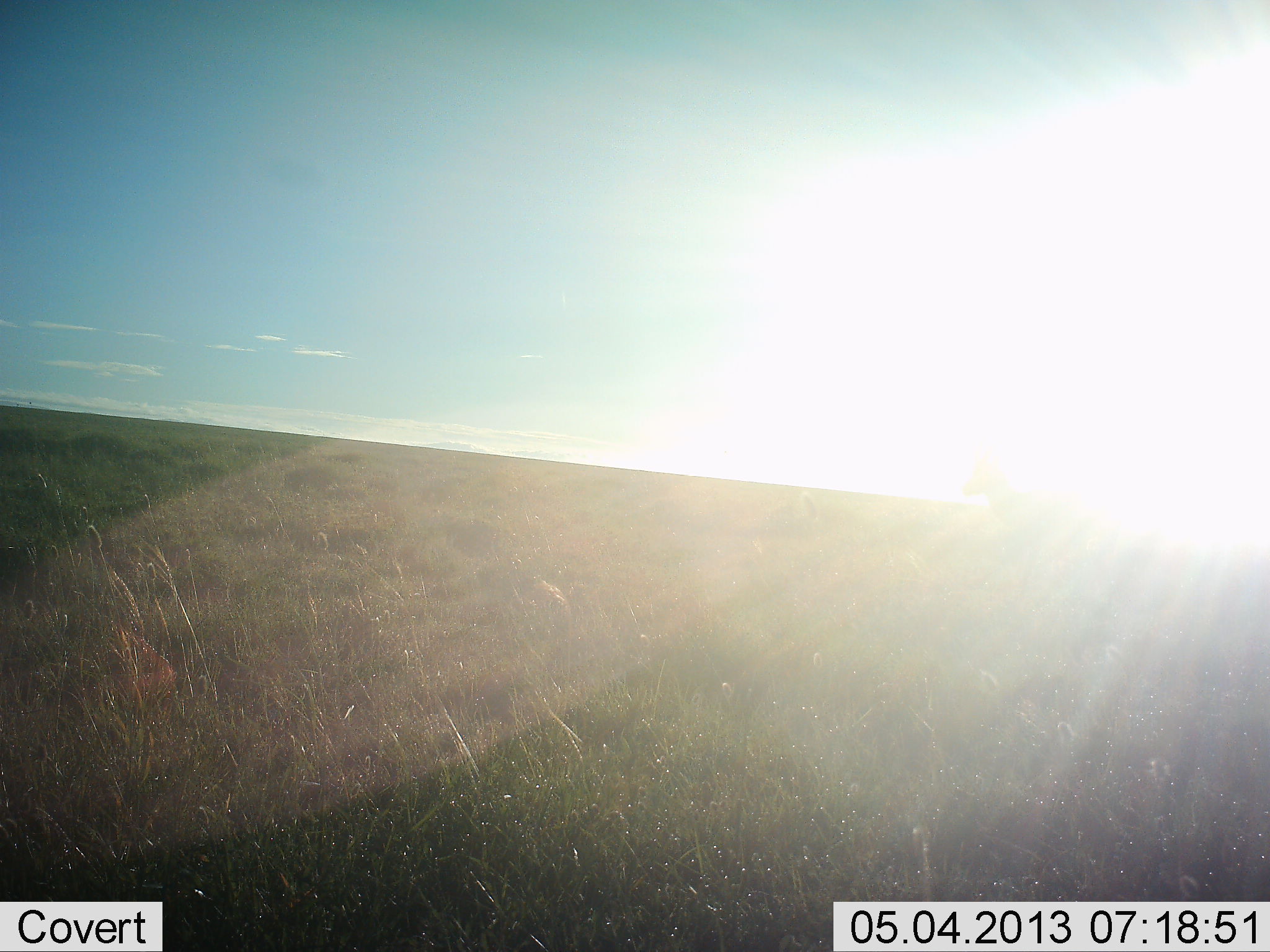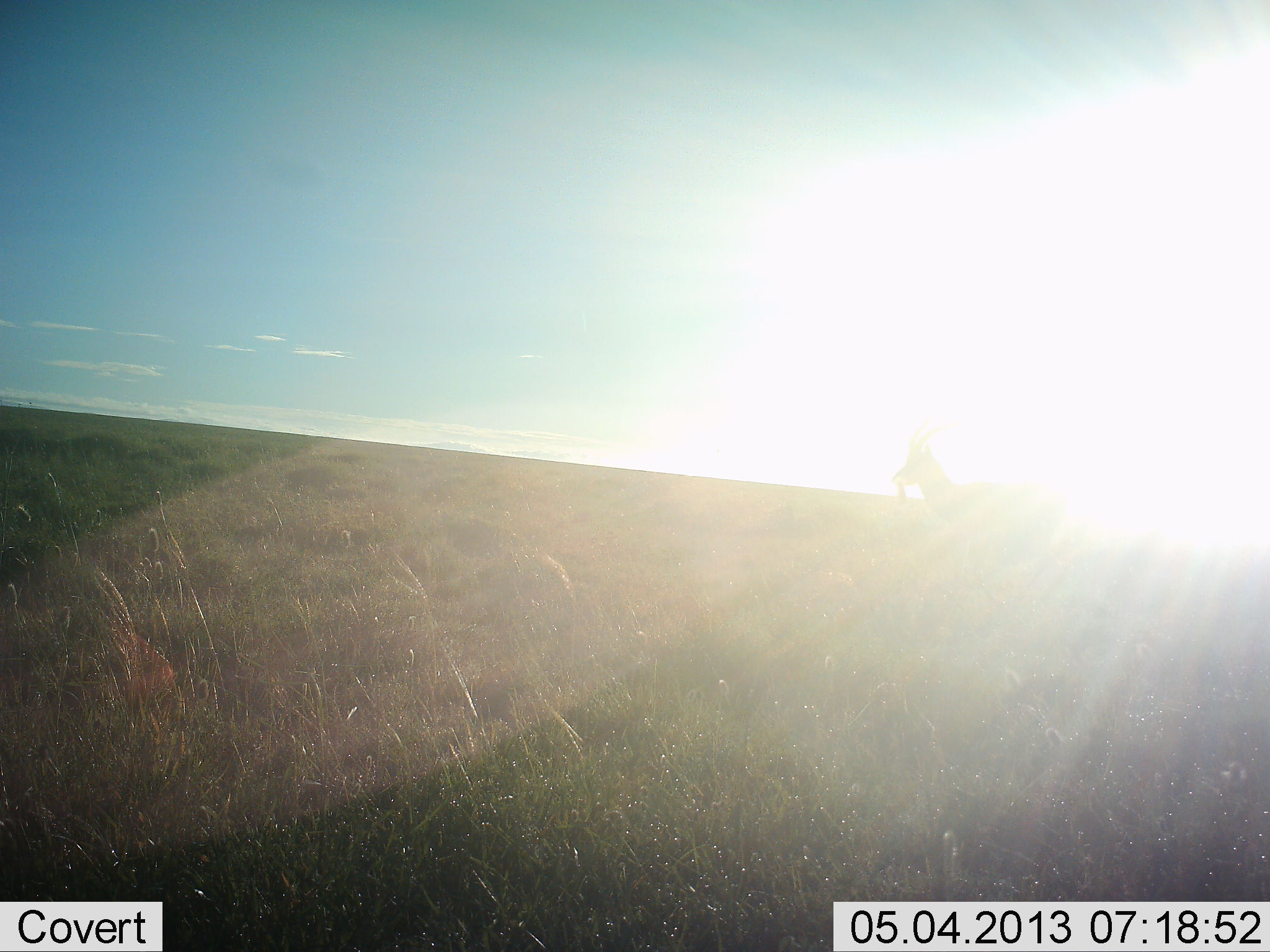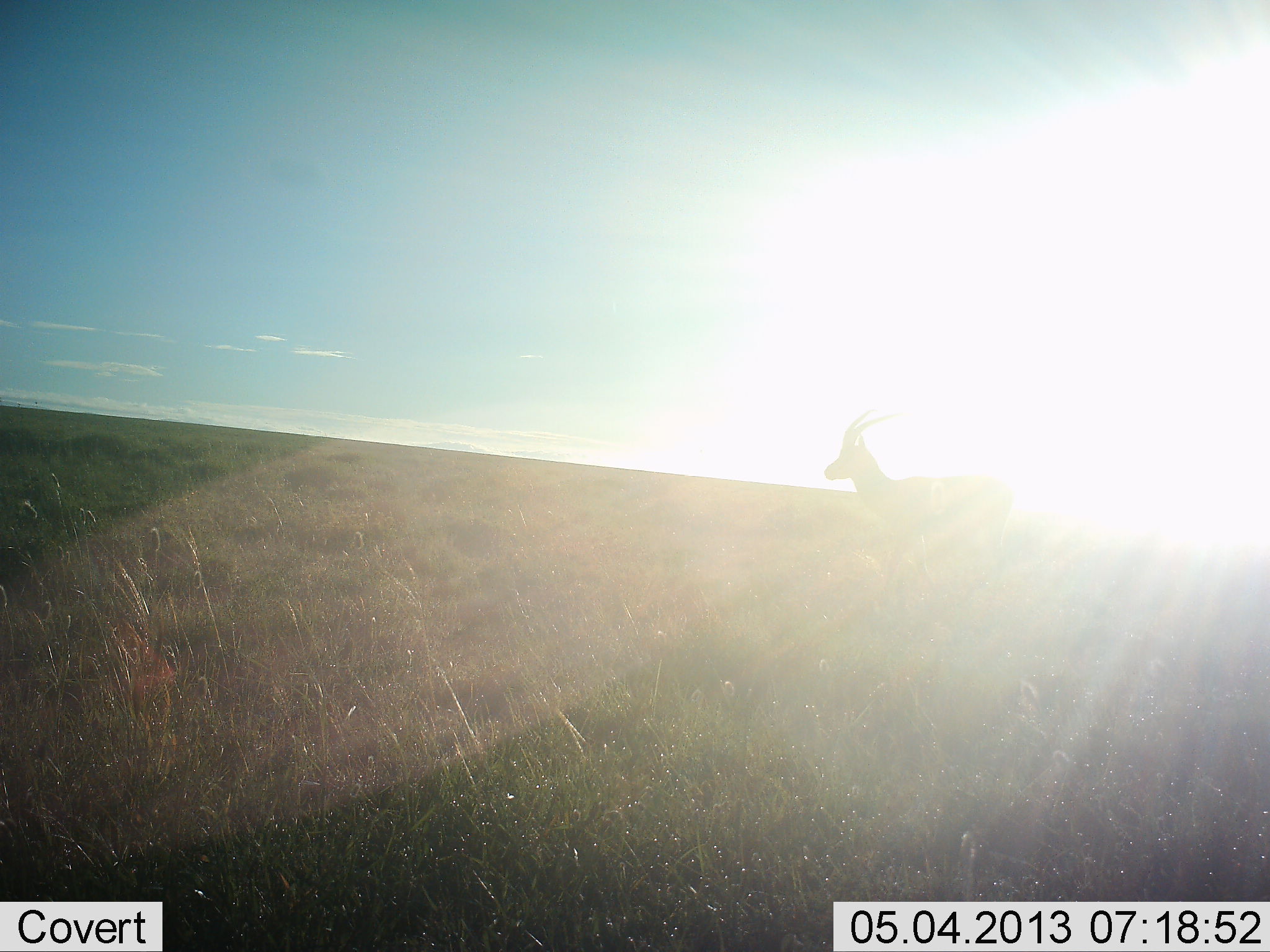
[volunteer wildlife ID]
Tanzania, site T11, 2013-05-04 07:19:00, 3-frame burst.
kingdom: Animalia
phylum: Chordata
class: Mammalia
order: Artiodactyla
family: Bovidae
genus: Eudorcas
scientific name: Eudorcas thomsonii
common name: thomson's gazelle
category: gazellethomsons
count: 1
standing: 0%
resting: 0%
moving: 100%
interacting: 0%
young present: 0%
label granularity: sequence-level